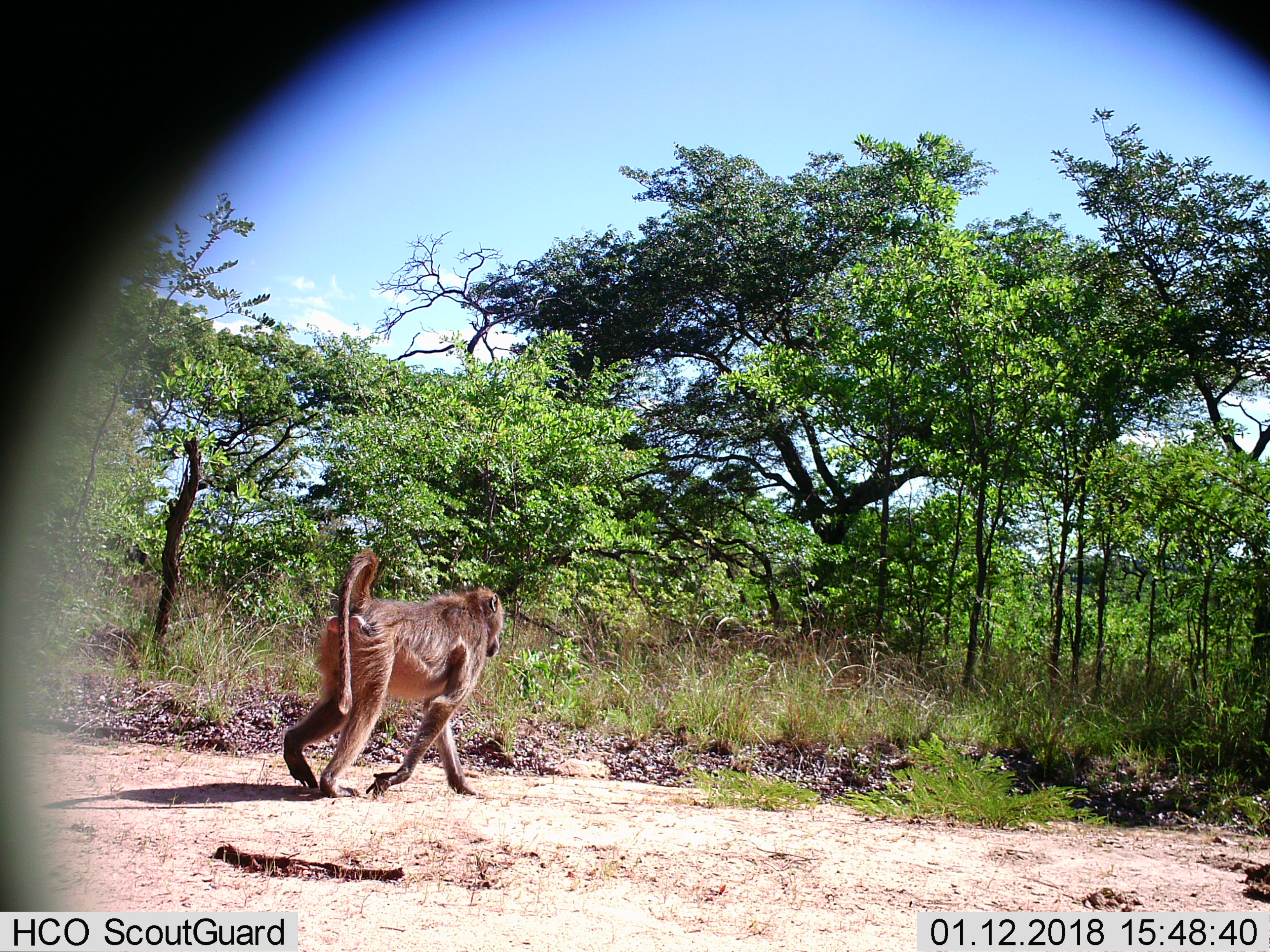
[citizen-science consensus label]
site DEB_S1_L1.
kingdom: Animalia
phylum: Chordata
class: Mammalia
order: Primates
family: Cercopithecidae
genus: Papio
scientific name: Papio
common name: baboon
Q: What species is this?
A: Baboon (Papio).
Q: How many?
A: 1.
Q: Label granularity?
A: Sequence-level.